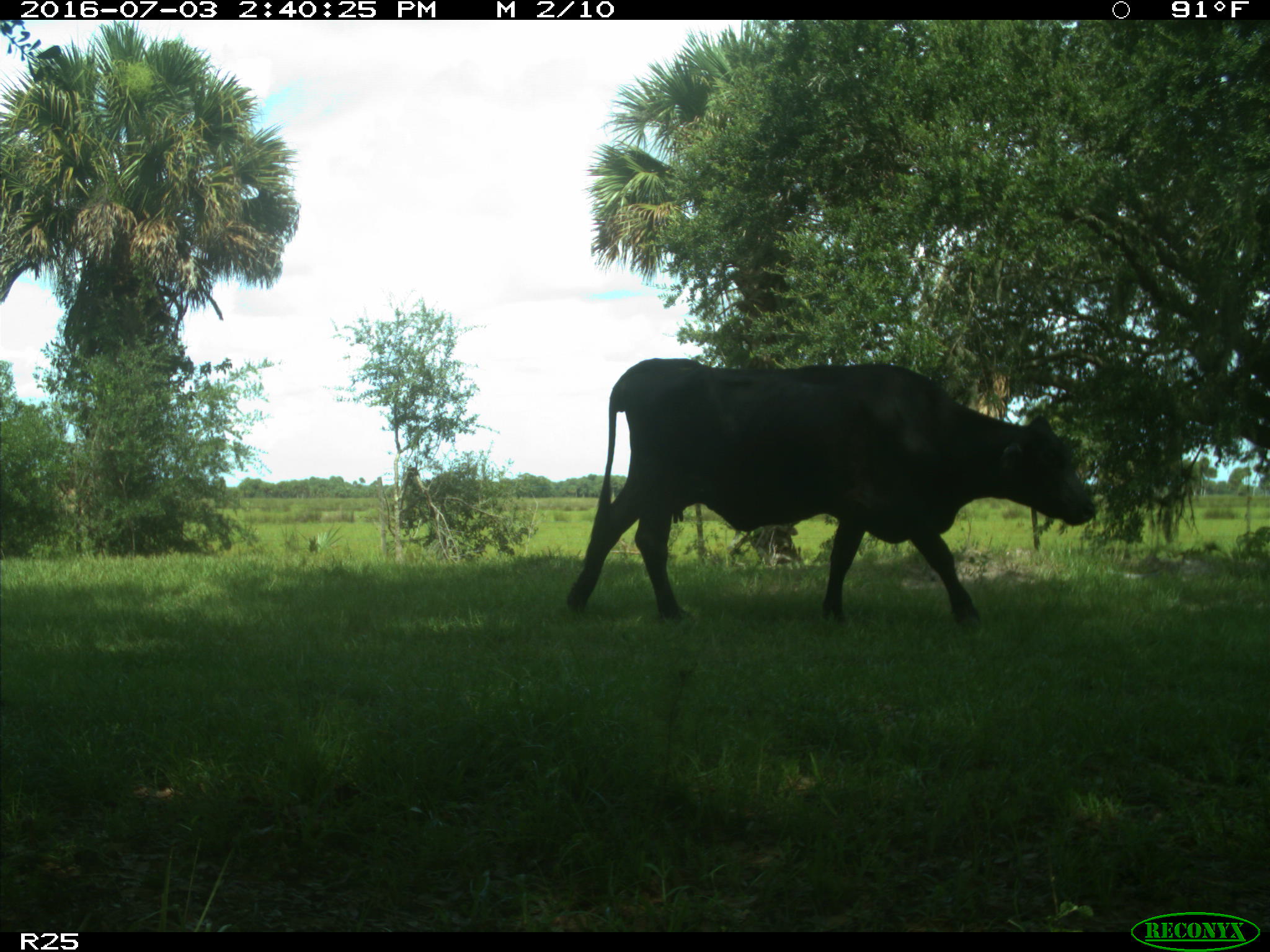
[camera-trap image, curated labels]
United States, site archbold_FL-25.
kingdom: Animalia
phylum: Chordata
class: Mammalia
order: Artiodactyla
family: Bovidae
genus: Bos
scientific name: Bos taurus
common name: domestic cow